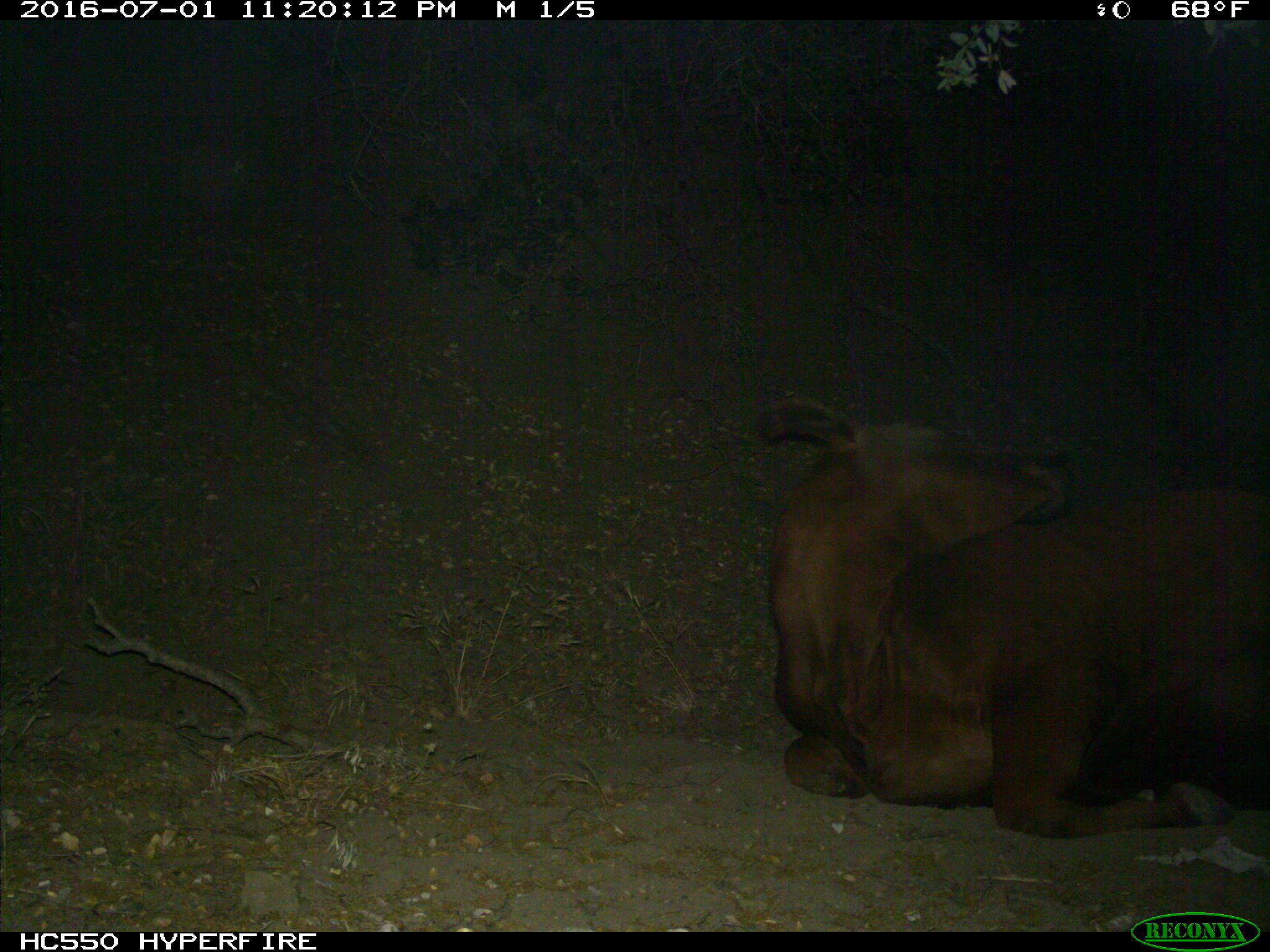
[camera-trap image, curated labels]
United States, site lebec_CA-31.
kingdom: Animalia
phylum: Chordata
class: Mammalia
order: Artiodactyla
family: Bovidae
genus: Bos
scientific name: Bos taurus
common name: domestic cow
Bos taurus (domestic cow).